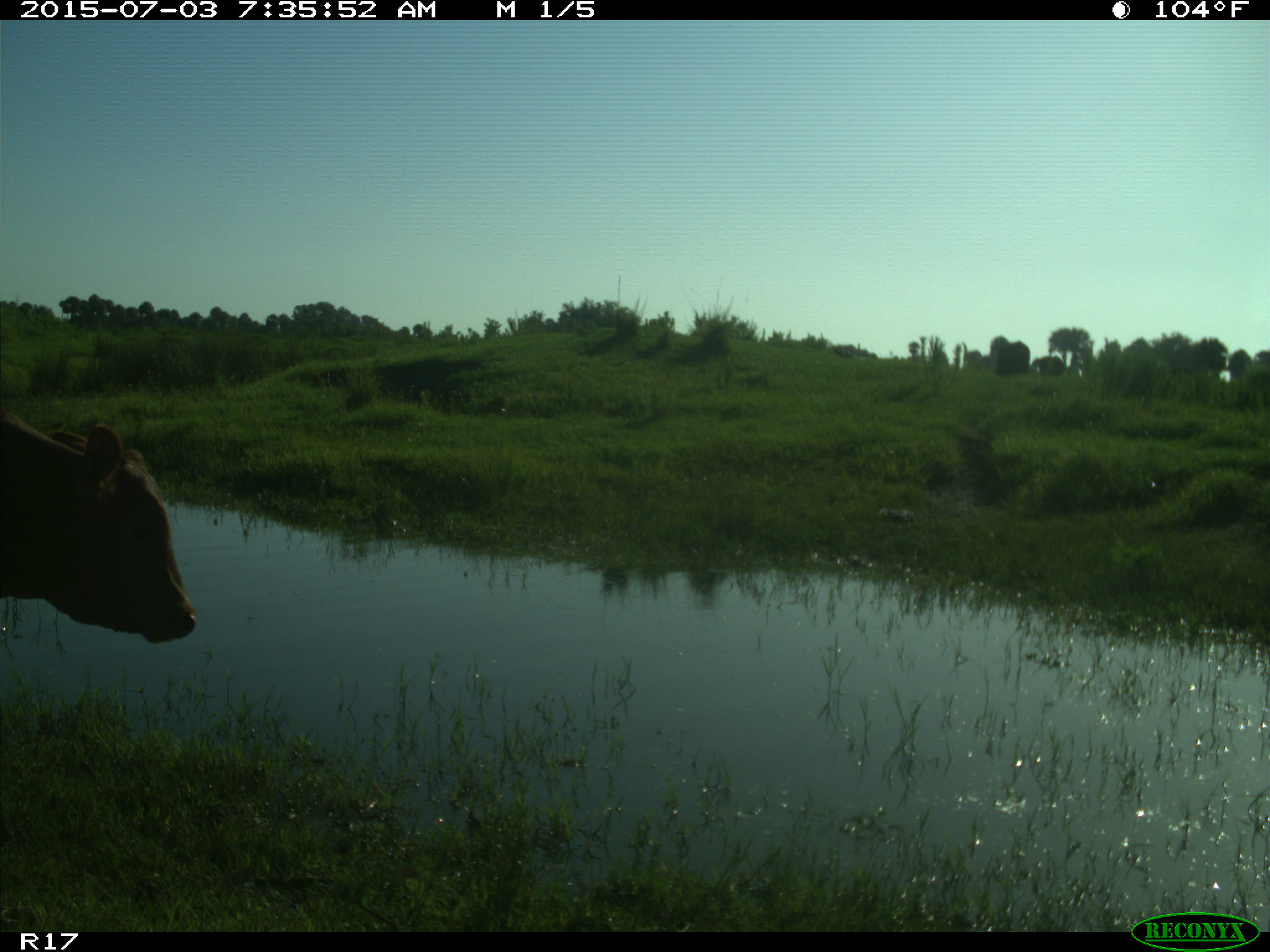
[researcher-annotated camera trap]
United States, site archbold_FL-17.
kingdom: Animalia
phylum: Chordata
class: Mammalia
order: Artiodactyla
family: Bovidae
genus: Bos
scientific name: Bos taurus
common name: domestic cow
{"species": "Bos taurus (domestic cow)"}